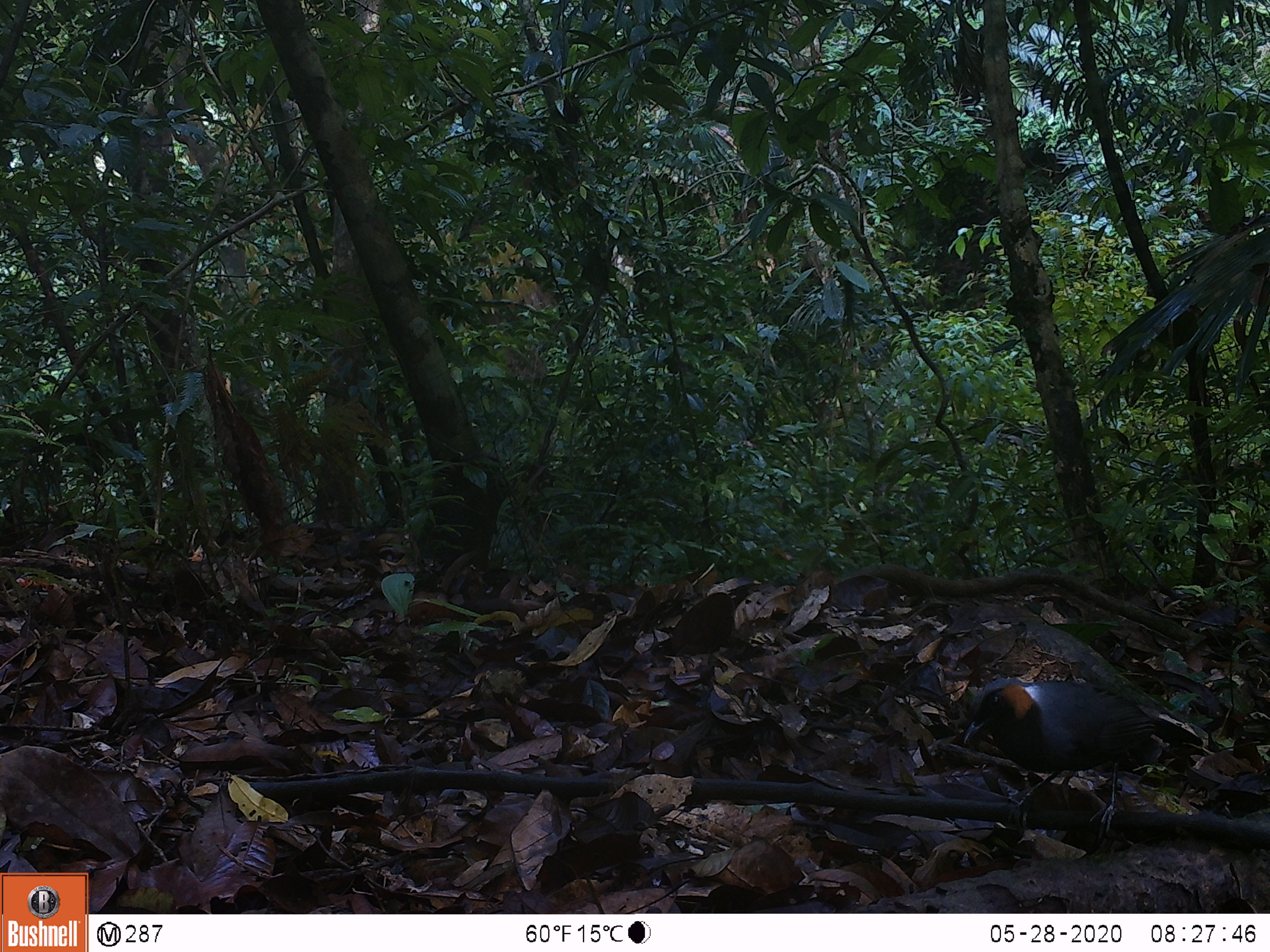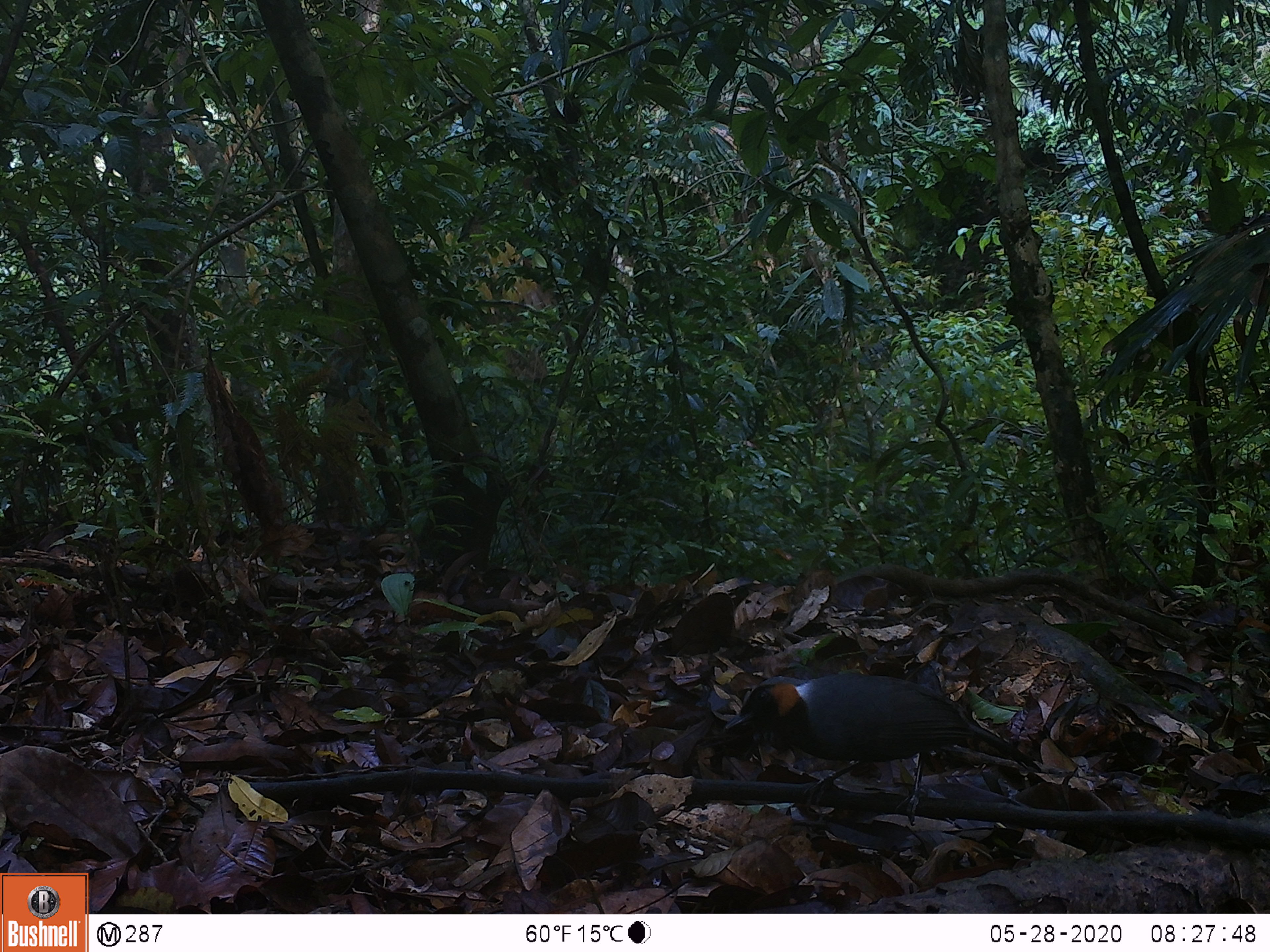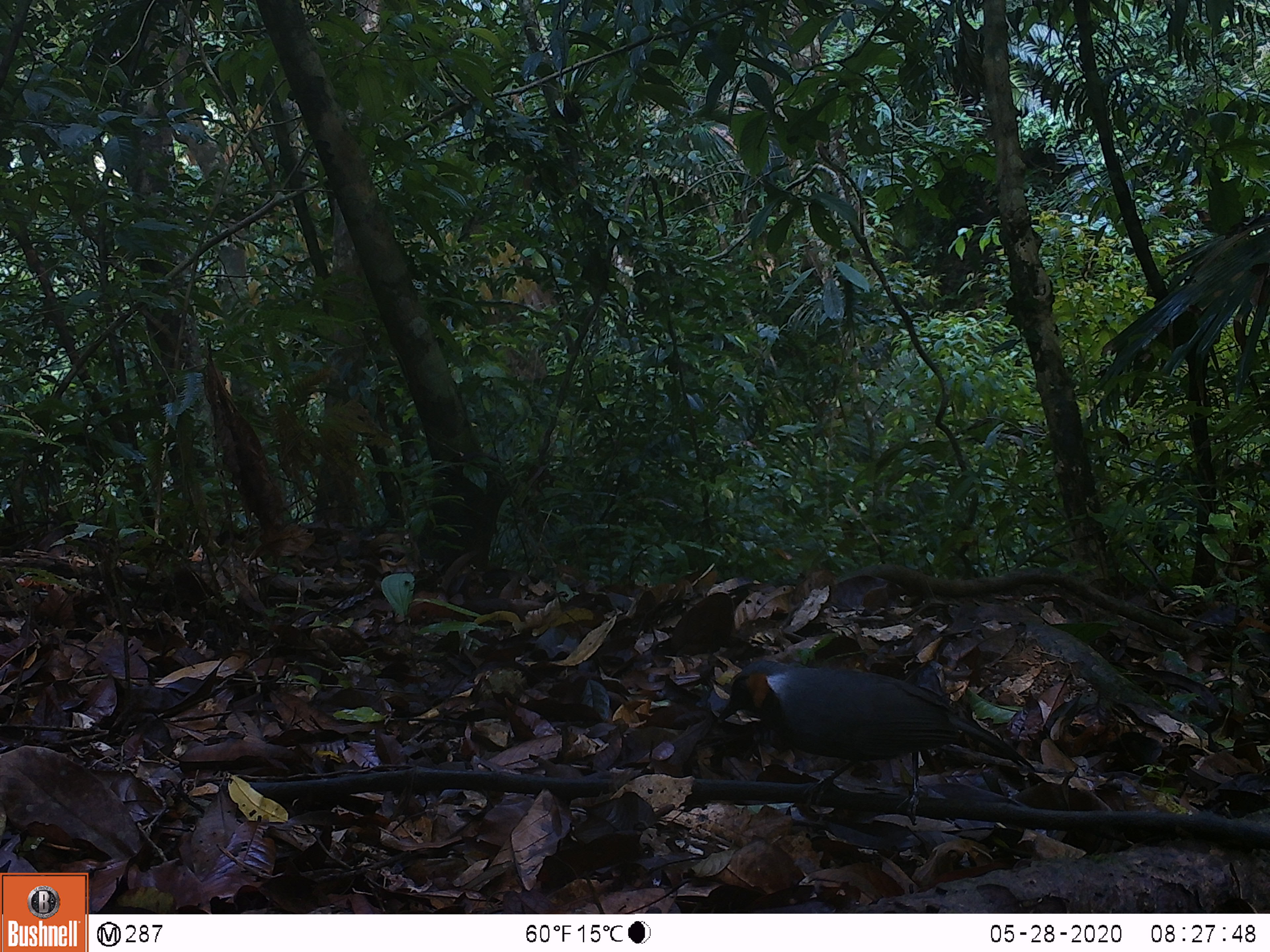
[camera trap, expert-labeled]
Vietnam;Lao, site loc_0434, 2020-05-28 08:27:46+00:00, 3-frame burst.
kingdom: Animalia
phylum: Chordata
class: Aves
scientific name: Aves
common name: bird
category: unidentified bird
Unidentified bird (bird) (Aves). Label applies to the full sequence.